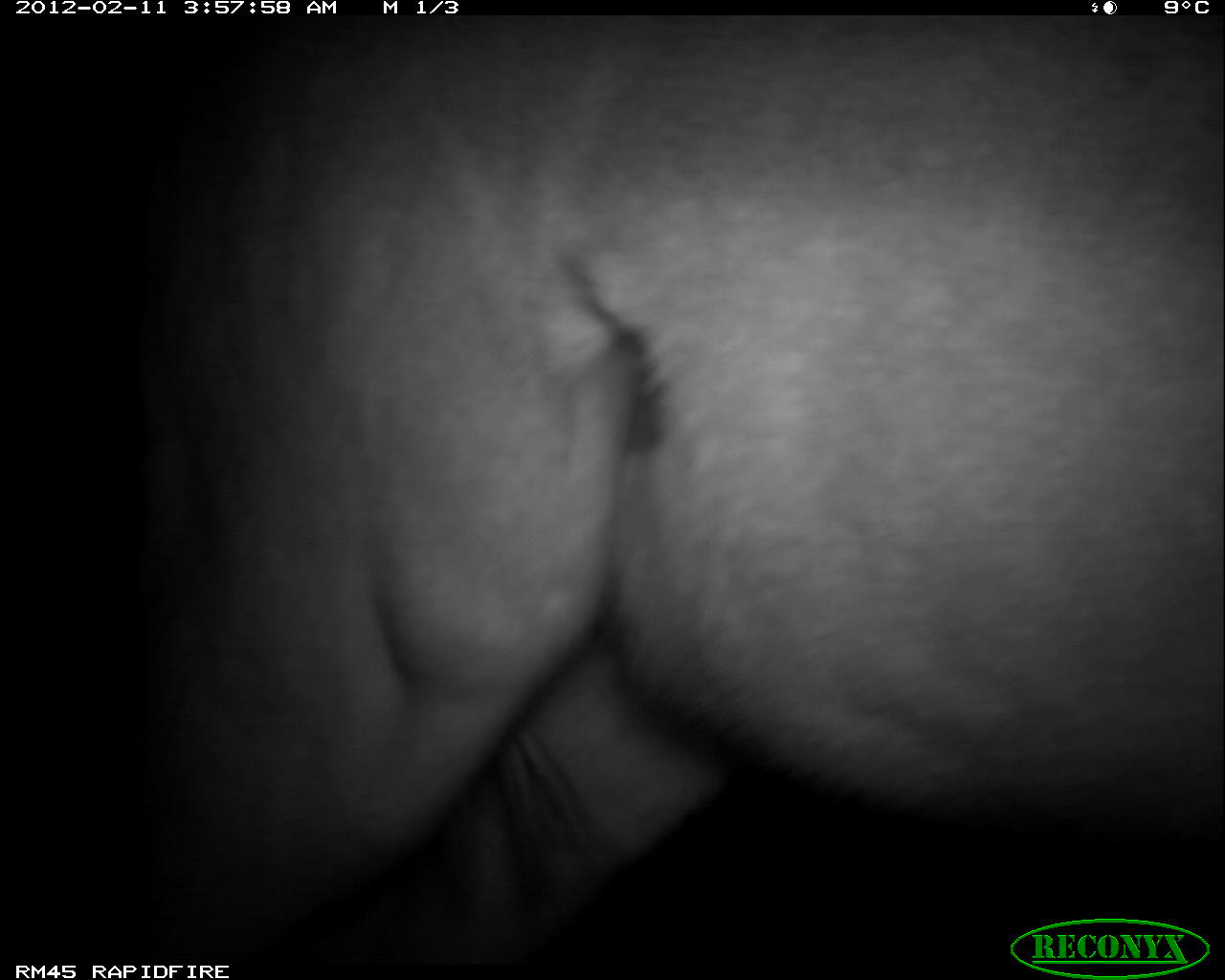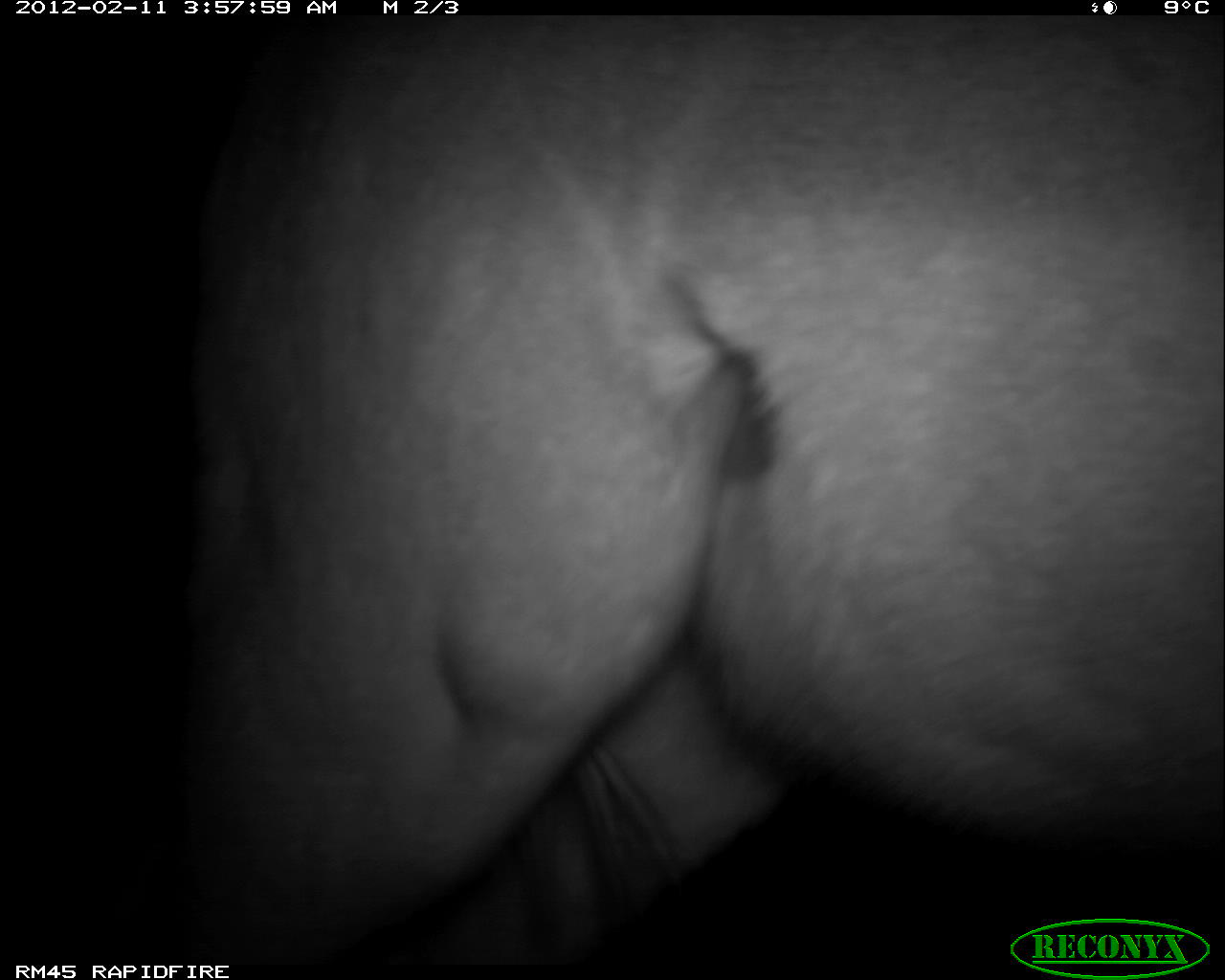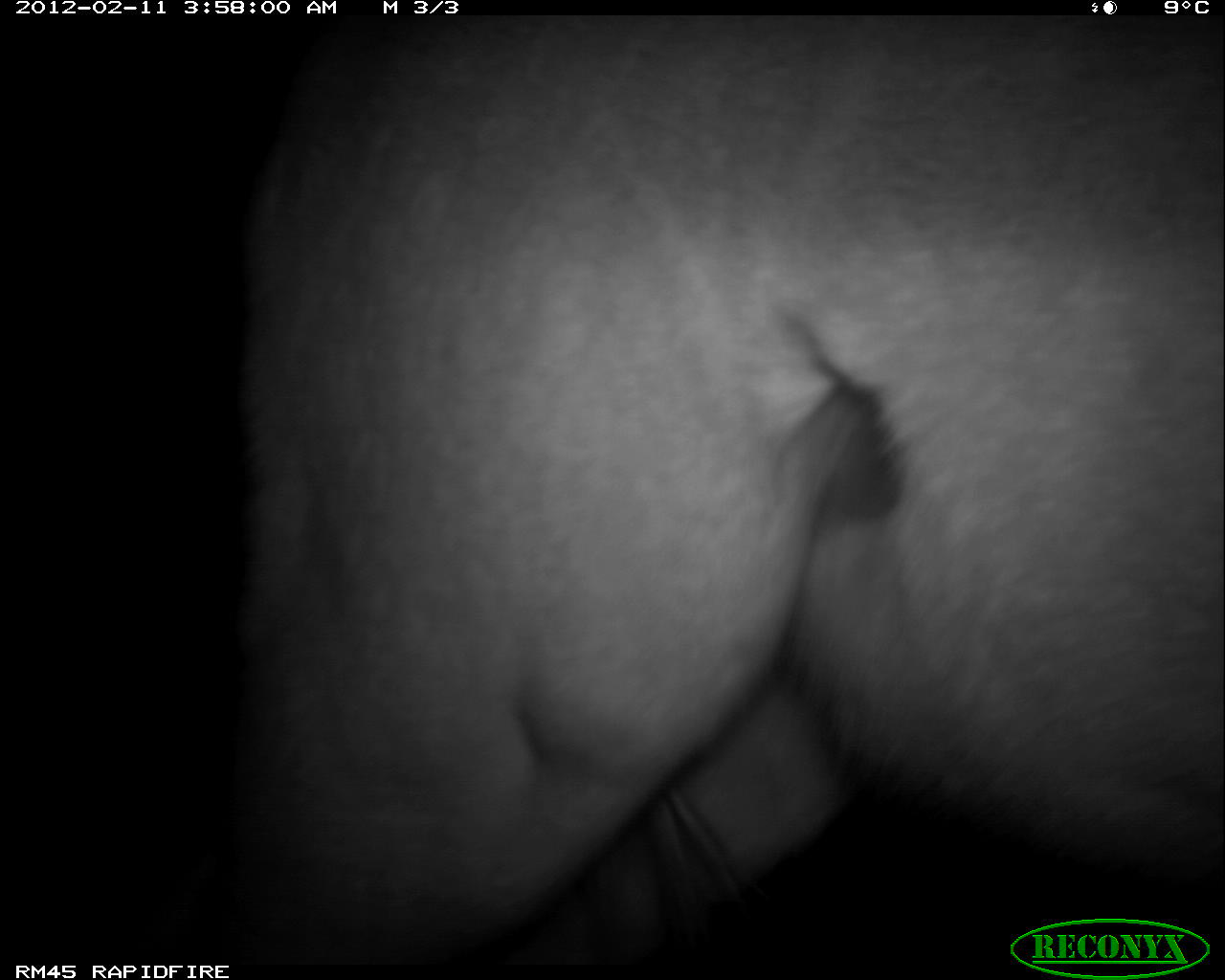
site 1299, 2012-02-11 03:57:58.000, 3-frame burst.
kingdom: Animalia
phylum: Chordata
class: Mammalia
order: Artiodactyla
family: Bovidae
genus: Aepyceros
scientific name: Aepyceros melampus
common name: impala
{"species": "Aepyceros melampus (impala)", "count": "1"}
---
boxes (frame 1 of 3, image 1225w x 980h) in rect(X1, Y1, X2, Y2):
aepyceros melampus: rect(126, 15, 1225, 965)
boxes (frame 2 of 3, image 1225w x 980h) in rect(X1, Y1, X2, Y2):
aepyceros melampus: rect(174, 15, 1225, 964)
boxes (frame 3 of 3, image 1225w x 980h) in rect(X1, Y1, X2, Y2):
aepyceros melampus: rect(214, 15, 1225, 955)